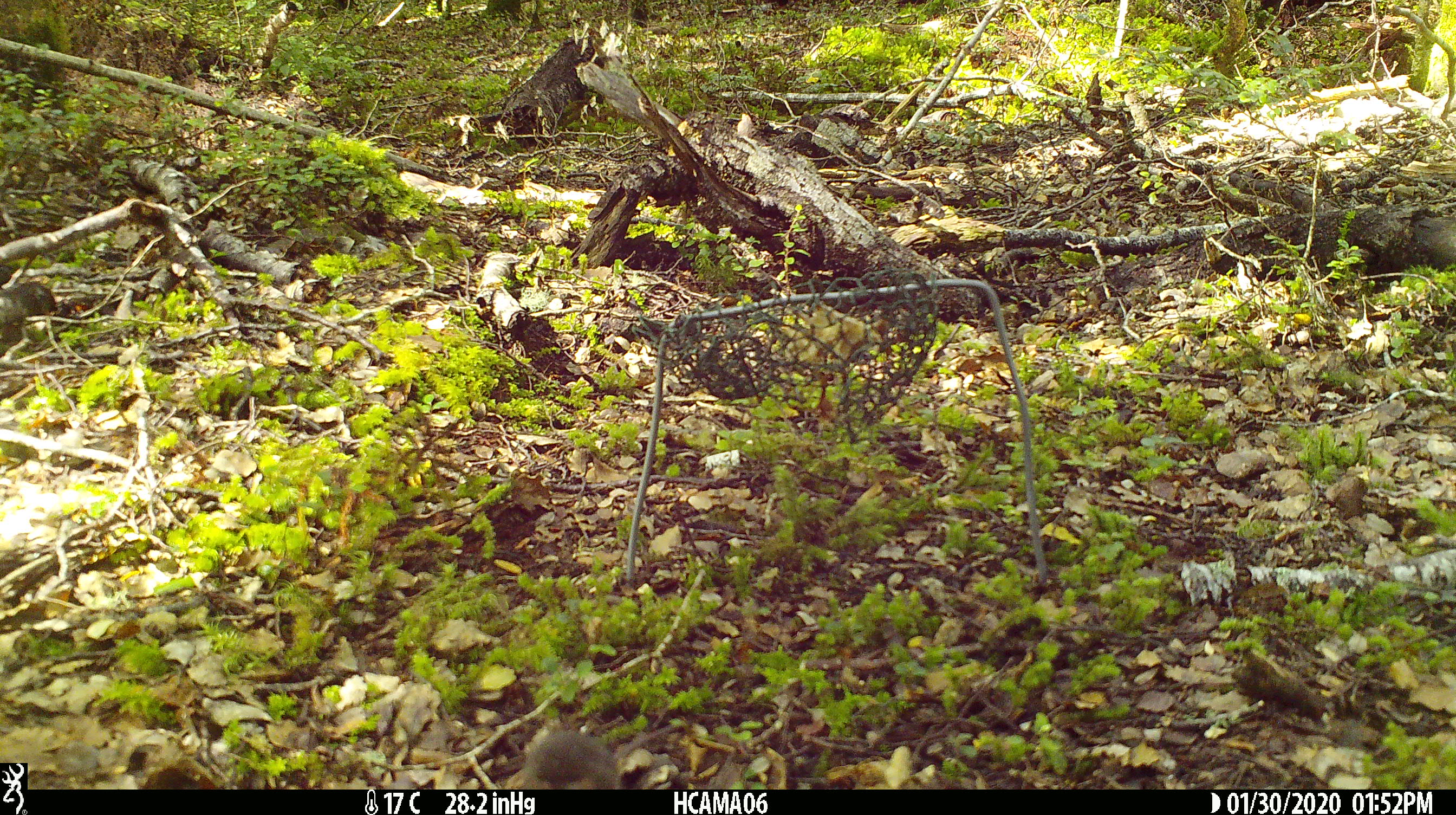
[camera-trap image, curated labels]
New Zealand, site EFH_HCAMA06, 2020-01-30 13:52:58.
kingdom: Animalia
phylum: Chordata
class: Mammalia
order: Rodentia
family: Muridae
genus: Mus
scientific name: Mus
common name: mouse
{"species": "mouse (Mus)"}